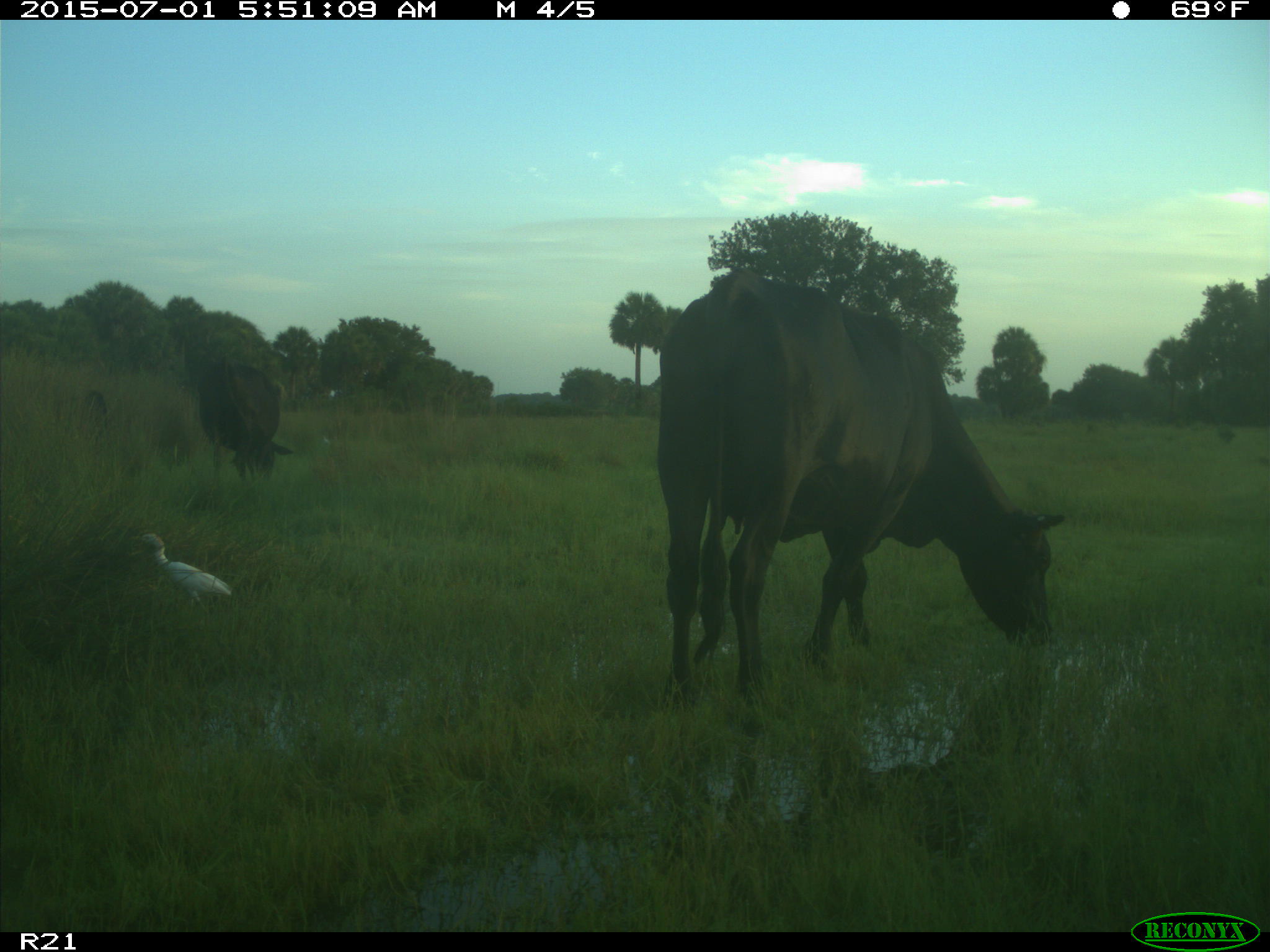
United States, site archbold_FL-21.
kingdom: Animalia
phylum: Chordata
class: Mammalia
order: Artiodactyla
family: Bovidae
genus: Bos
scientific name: Bos taurus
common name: domestic cow